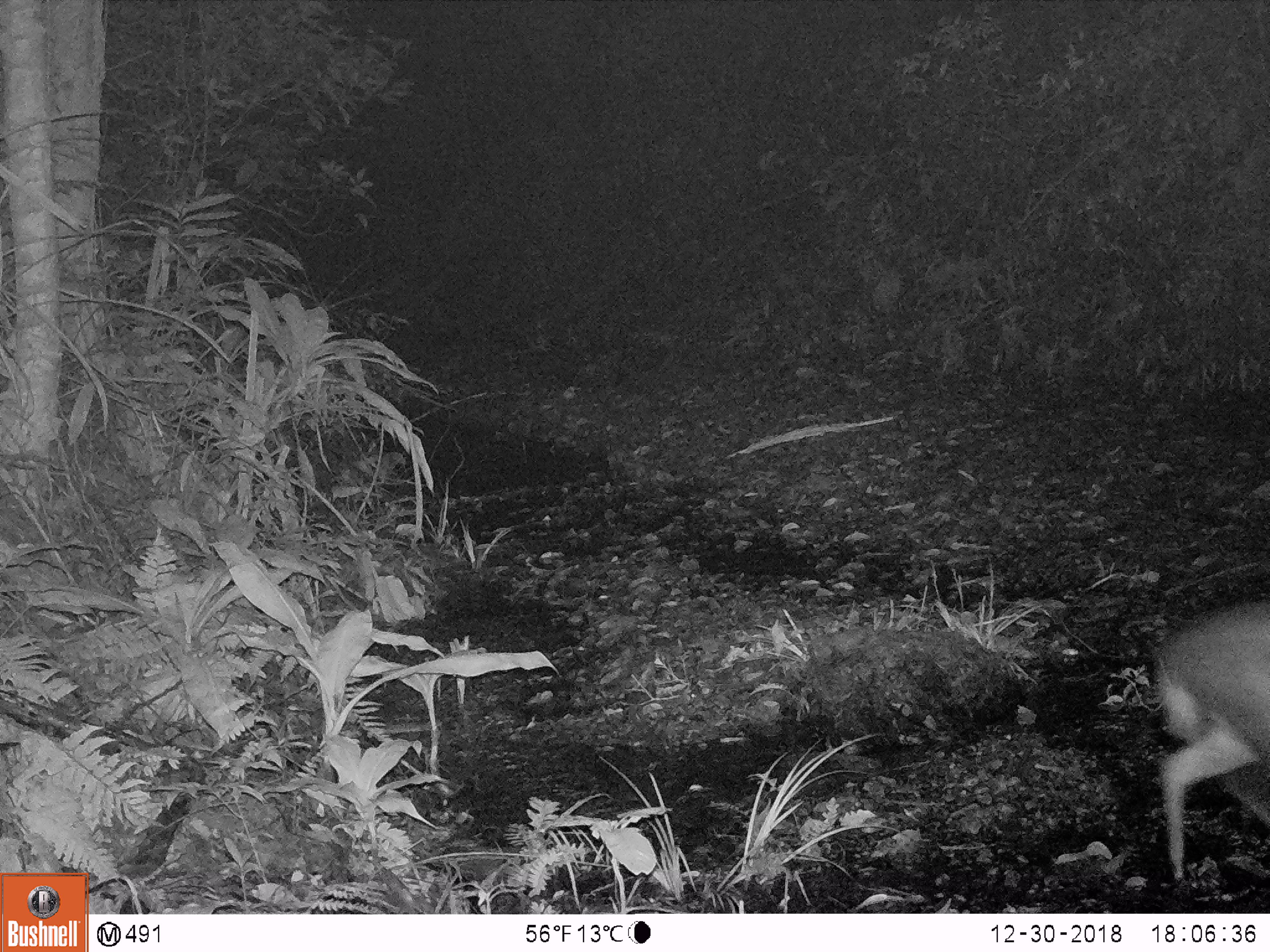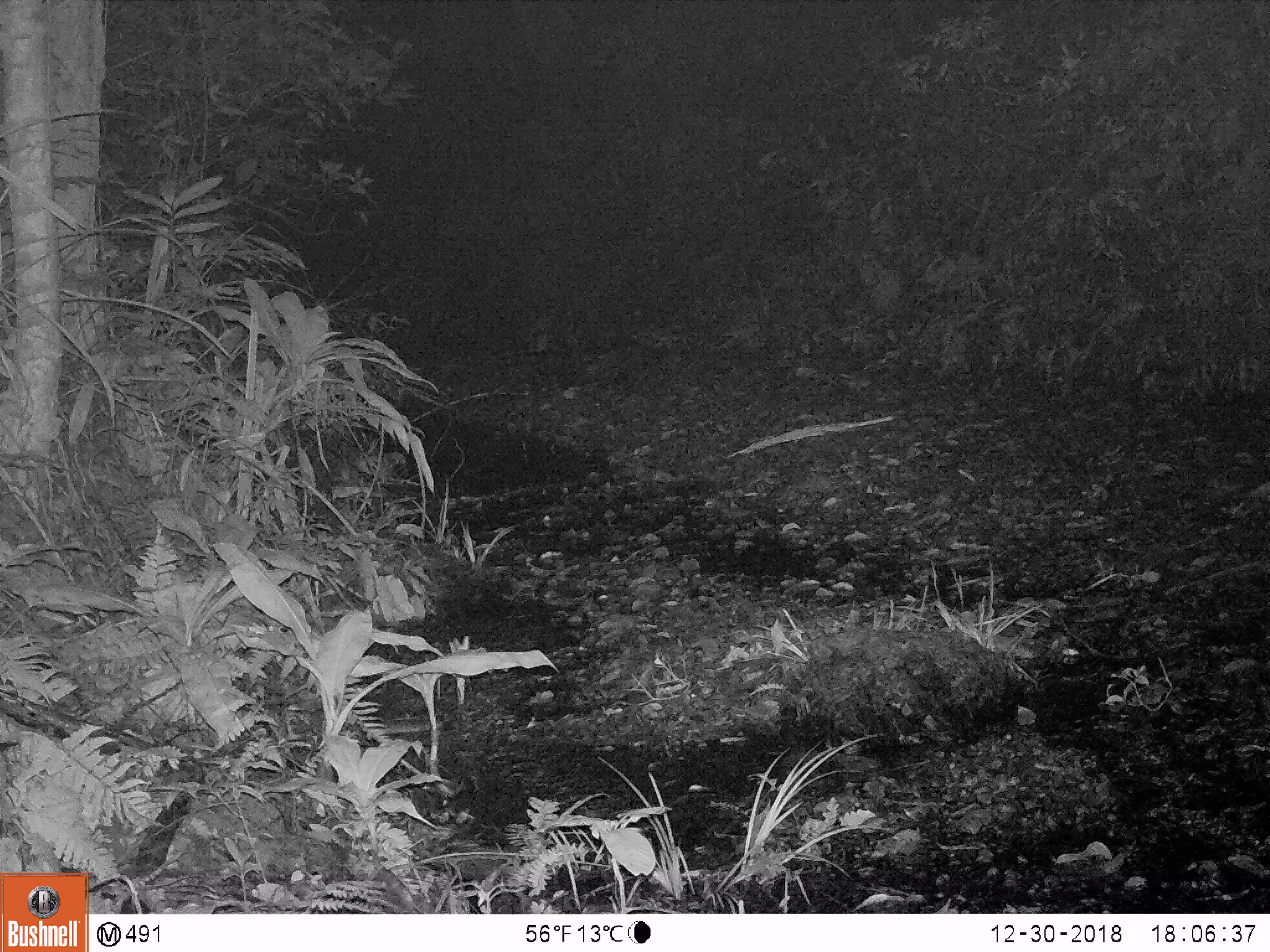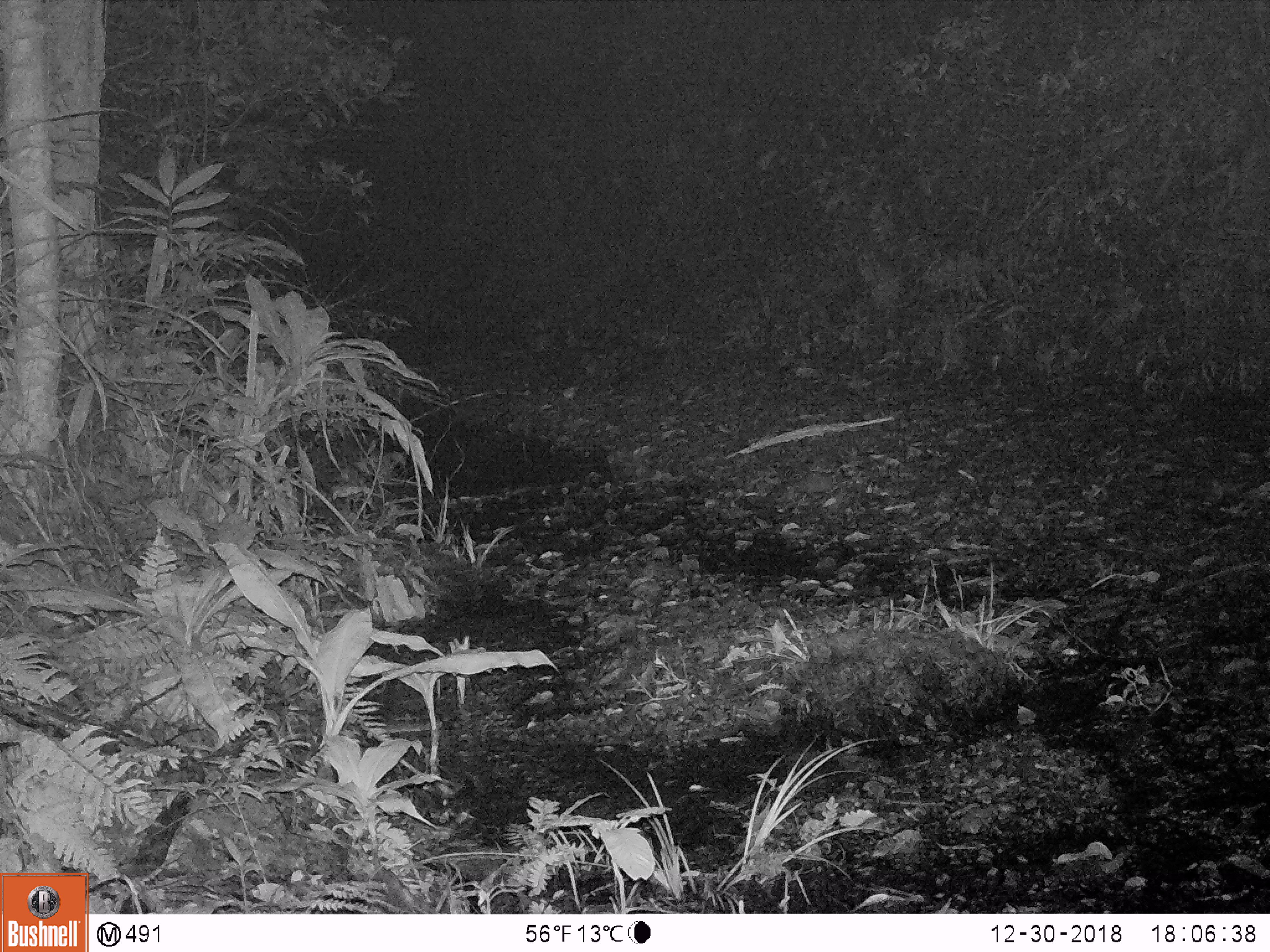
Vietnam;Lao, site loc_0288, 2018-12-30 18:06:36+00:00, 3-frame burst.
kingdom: Animalia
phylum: Chordata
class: Mammalia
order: Artiodactyla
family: Cervidae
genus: Muntiacus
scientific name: Muntiacus rooseveltorum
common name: roosevelt's muntjac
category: roosevelts muntjac group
Roosevelts muntjac group (roosevelt's muntjac) (Muntiacus rooseveltorum). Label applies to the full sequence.